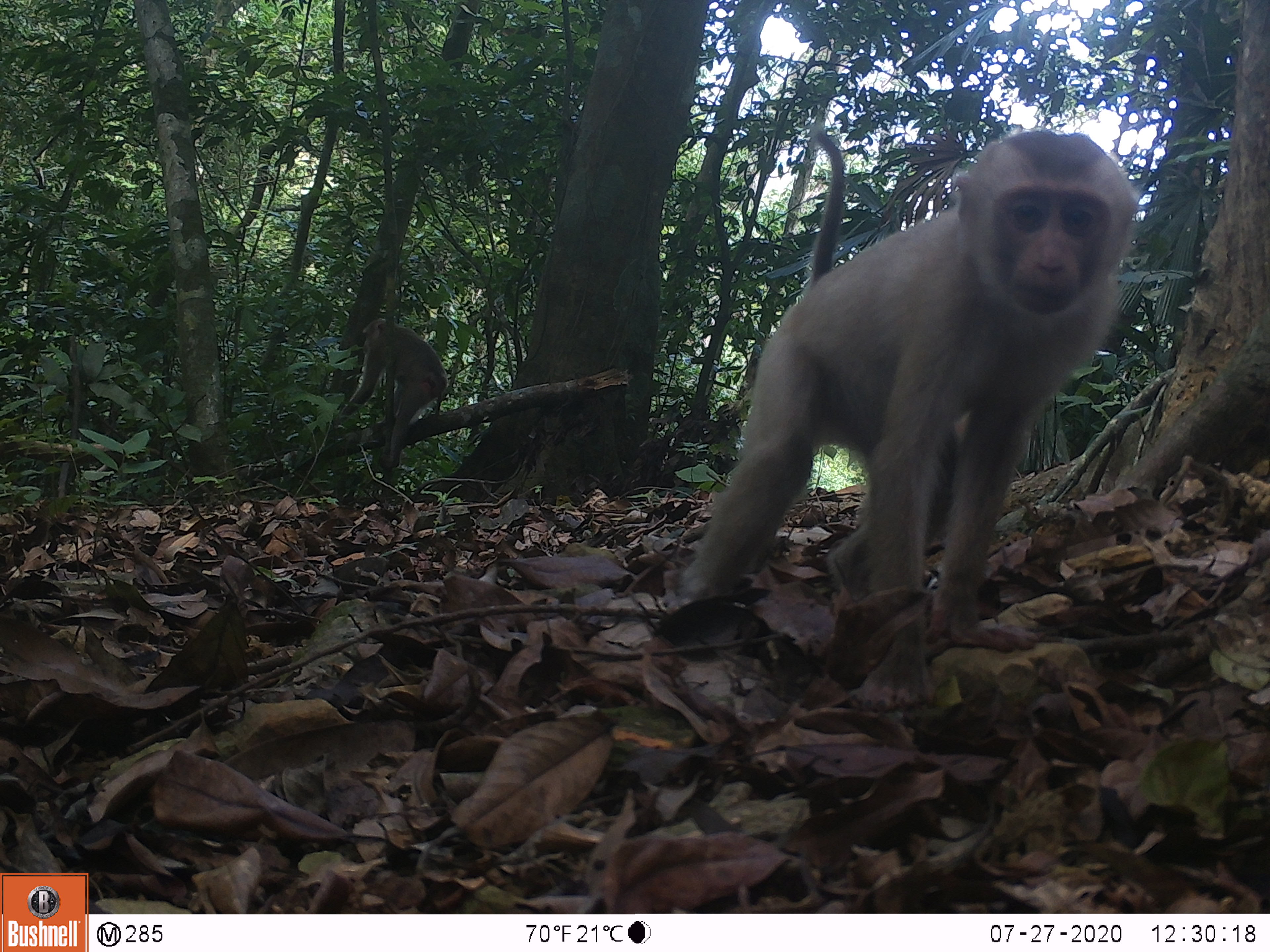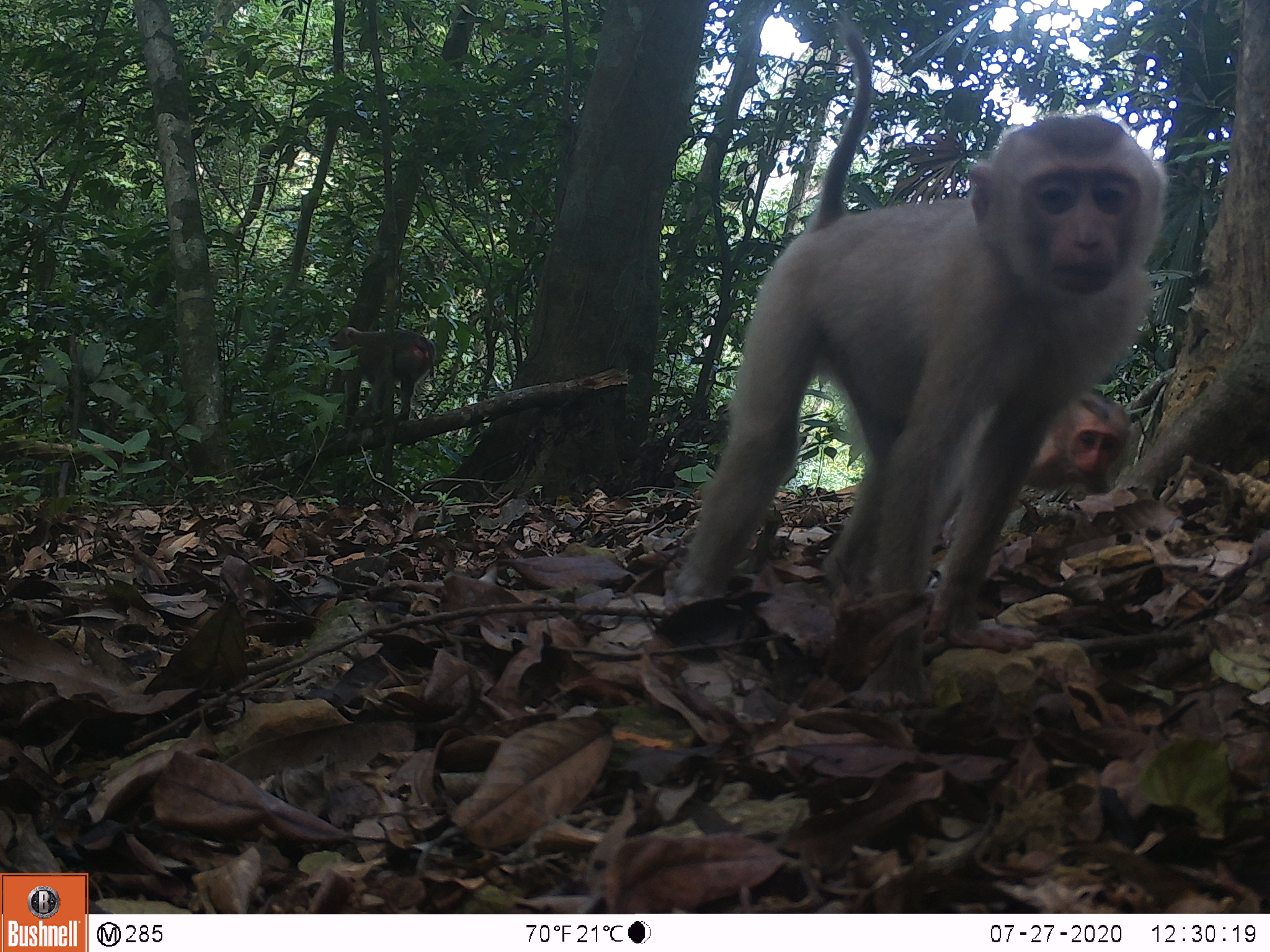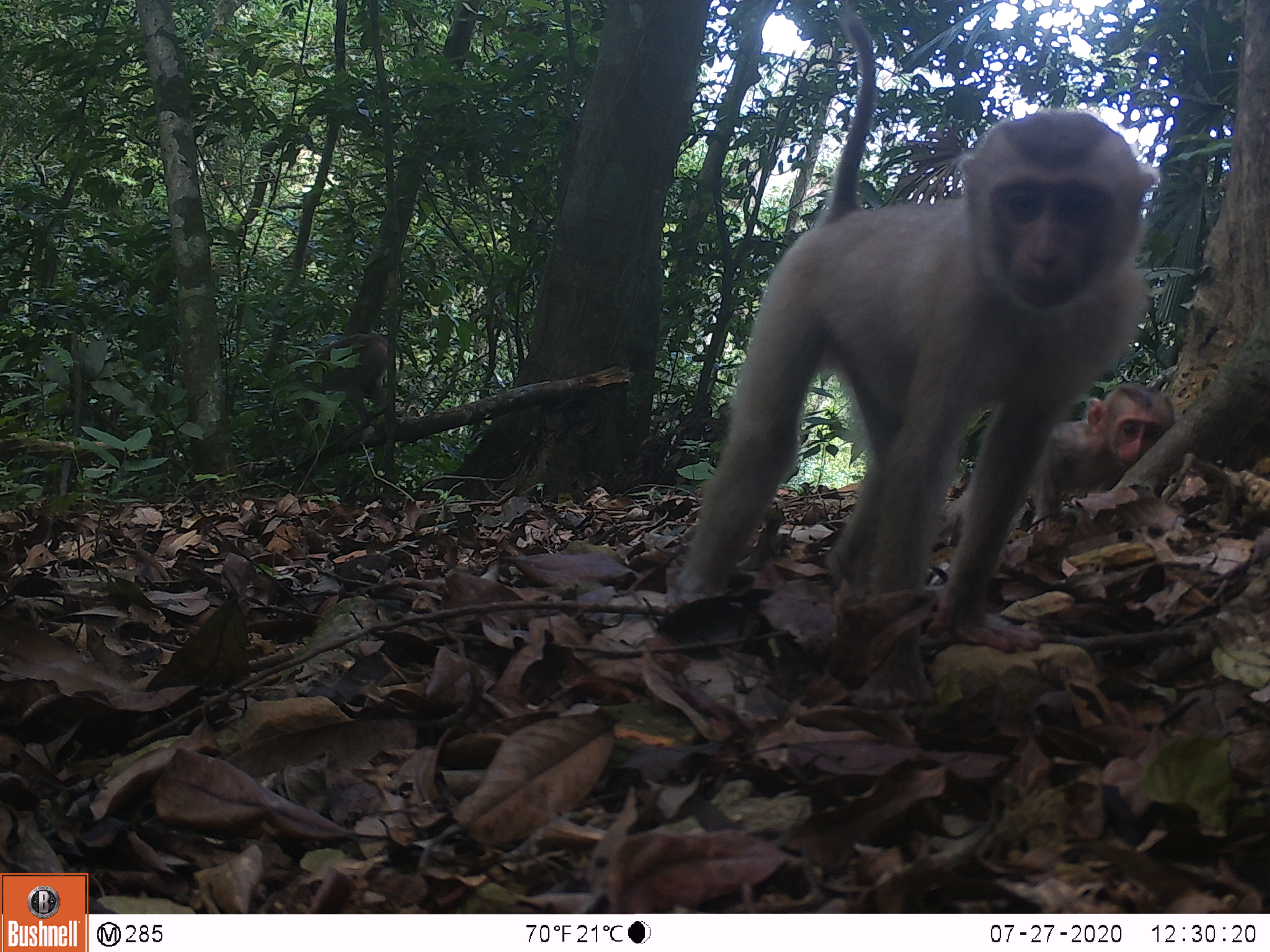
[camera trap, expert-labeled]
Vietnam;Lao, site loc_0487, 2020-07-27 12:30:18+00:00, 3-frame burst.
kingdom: Animalia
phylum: Chordata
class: Mammalia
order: Primates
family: Cercopithecidae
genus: Macaca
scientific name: Macaca nemestrina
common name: pig-tailed macaque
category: pig tailed macaque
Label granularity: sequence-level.